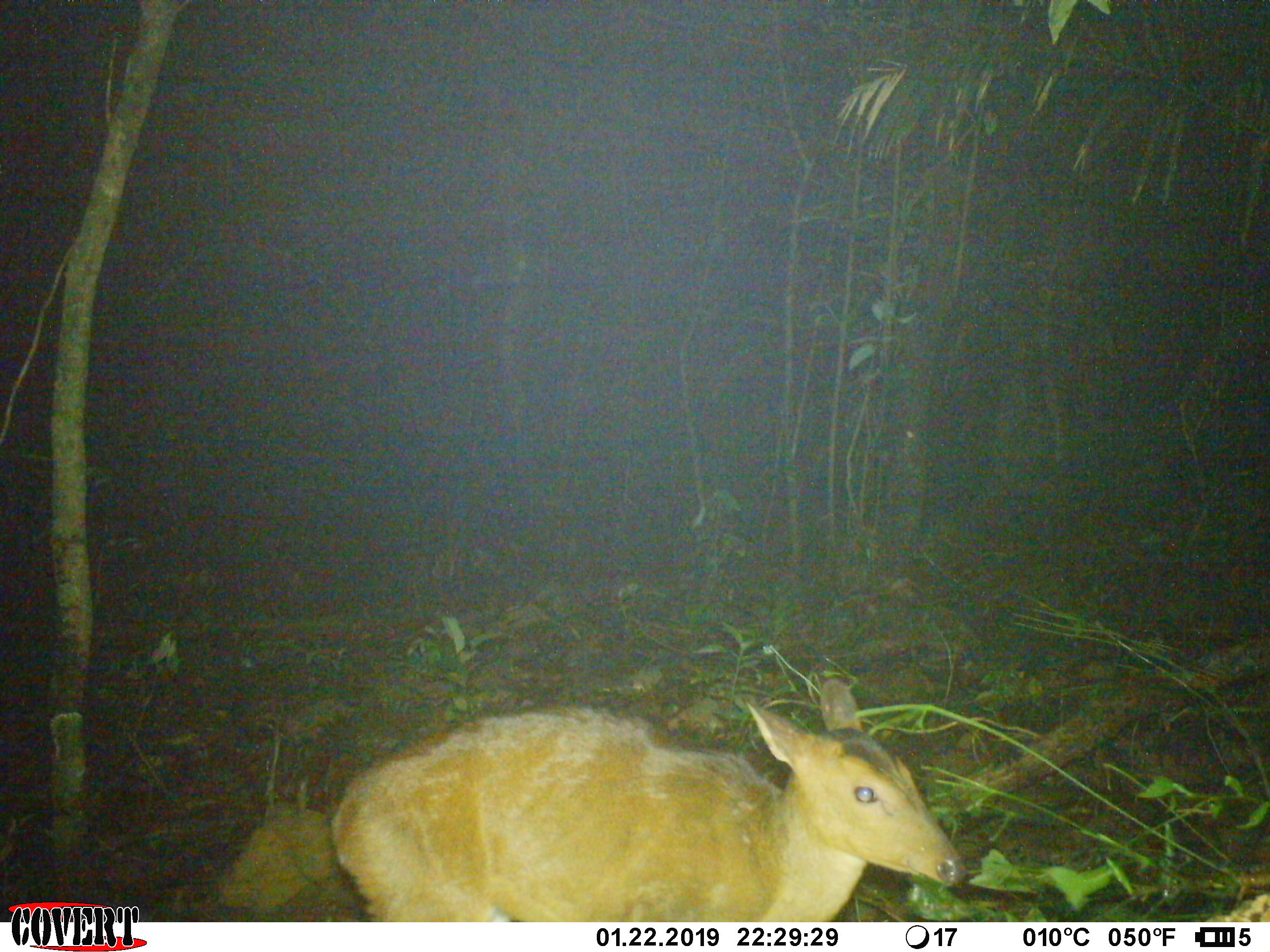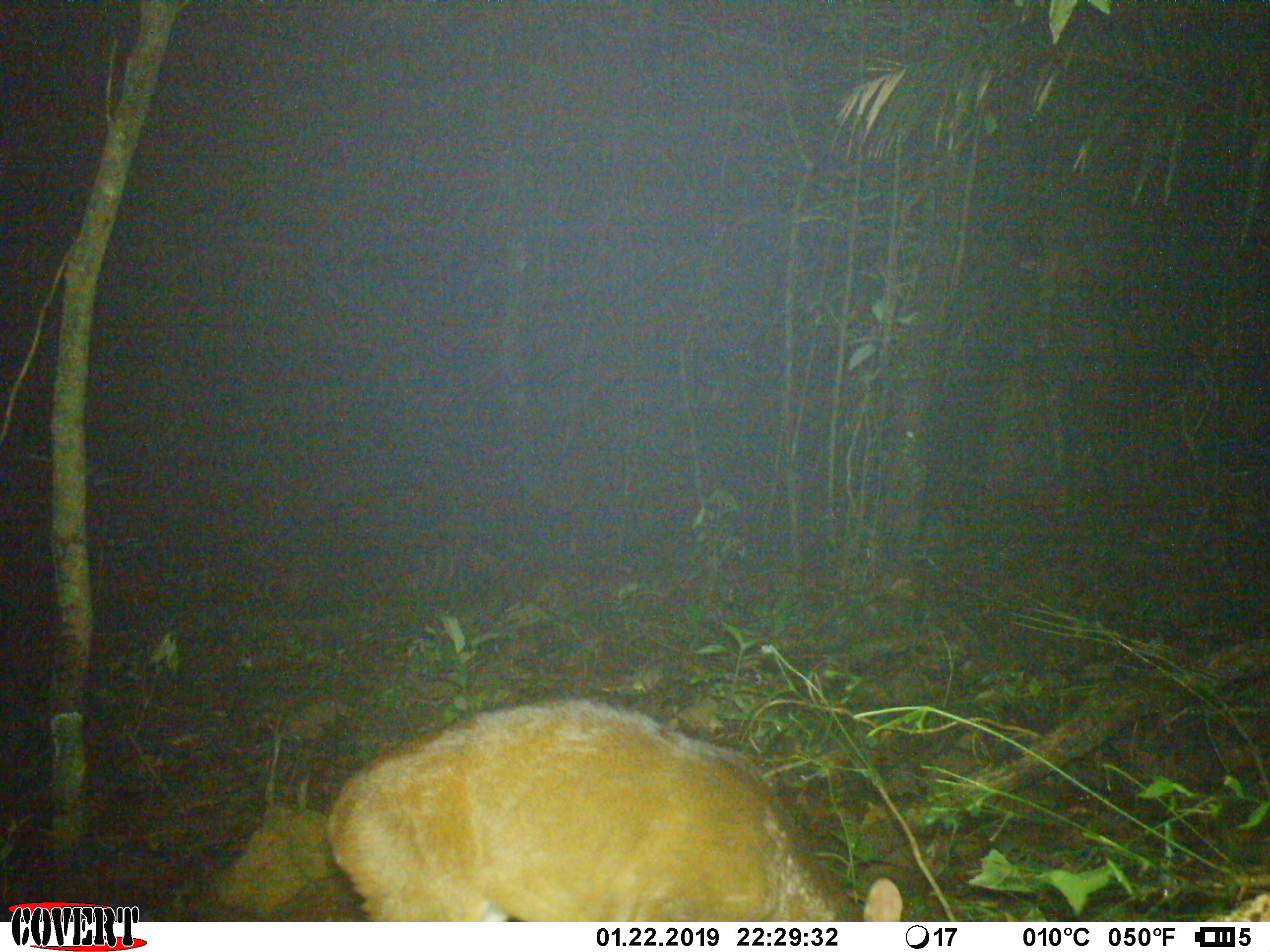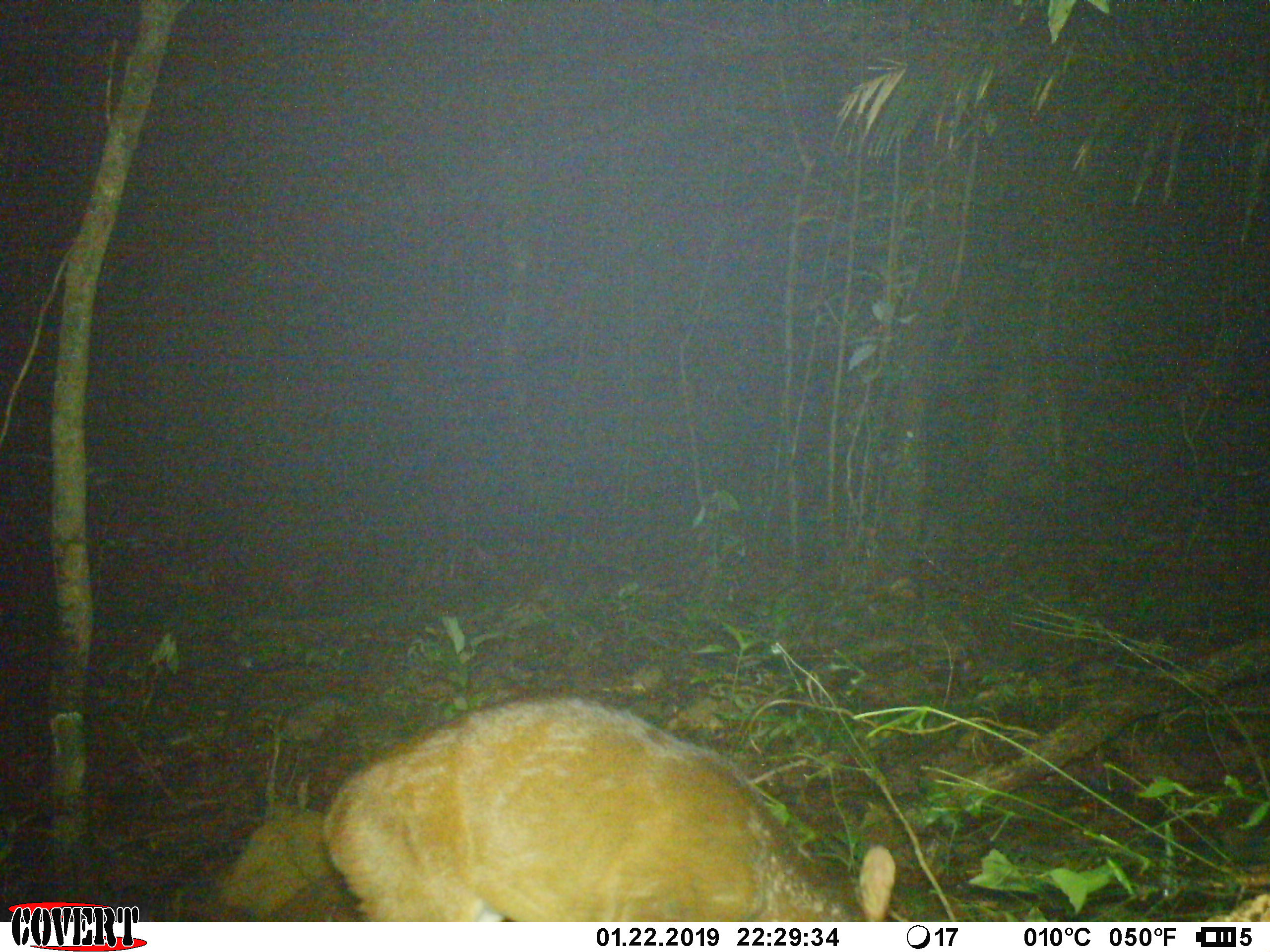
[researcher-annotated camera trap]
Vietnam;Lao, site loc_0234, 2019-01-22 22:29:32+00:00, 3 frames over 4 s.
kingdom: Animalia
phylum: Chordata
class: Mammalia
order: Artiodactyla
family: Cervidae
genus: Muntiacus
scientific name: Muntiacus vuquangensis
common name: large-antlered muntjac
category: large antlered muntjac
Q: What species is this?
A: Large antlered muntjac (large-antlered muntjac) (Muntiacus vuquangensis).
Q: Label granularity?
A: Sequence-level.